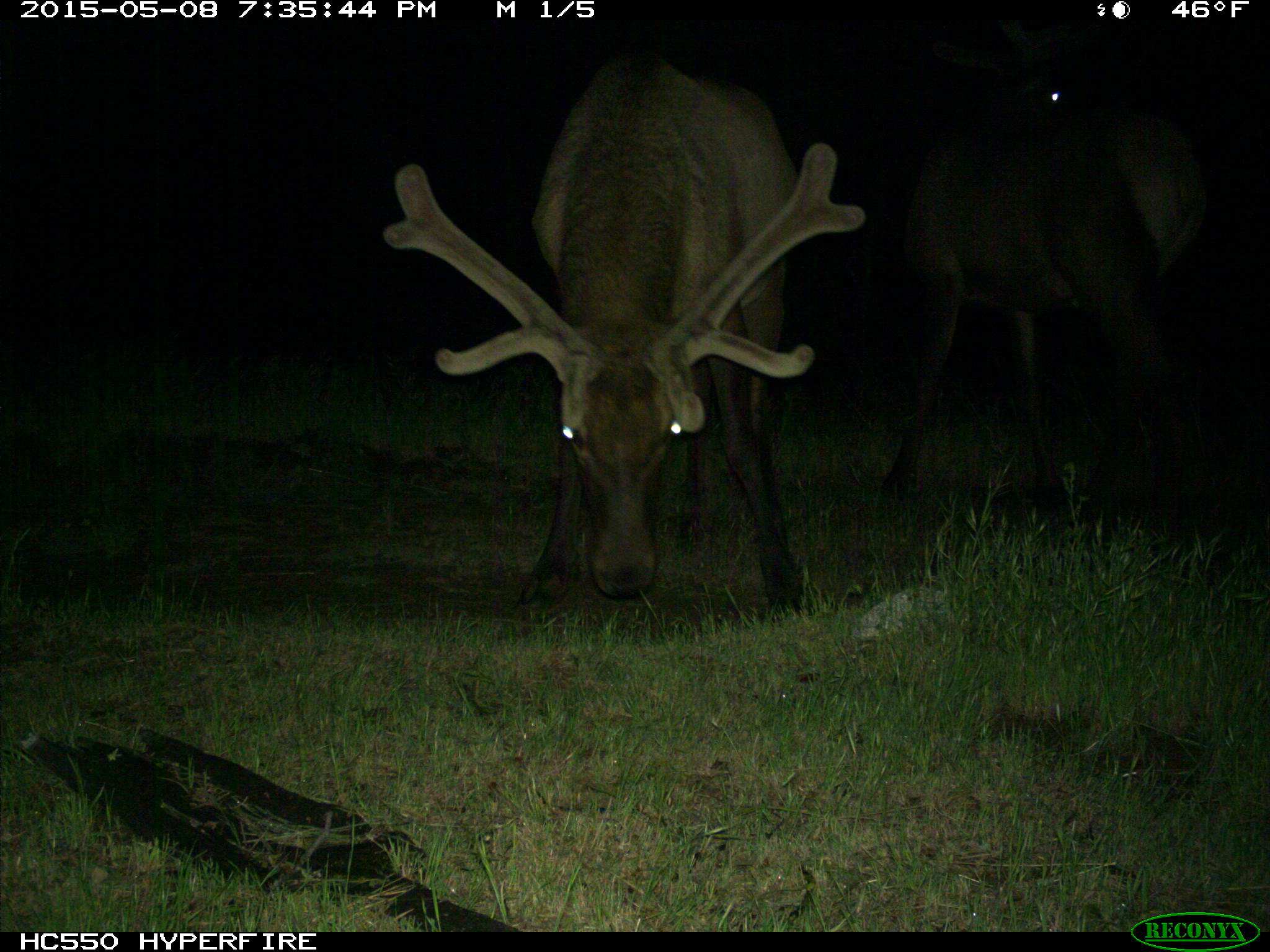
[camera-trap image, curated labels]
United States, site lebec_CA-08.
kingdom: Animalia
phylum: Chordata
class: Mammalia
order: Artiodactyla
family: Cervidae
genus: Cervus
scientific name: Cervus canadensis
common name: elk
Cervus canadensis (elk).